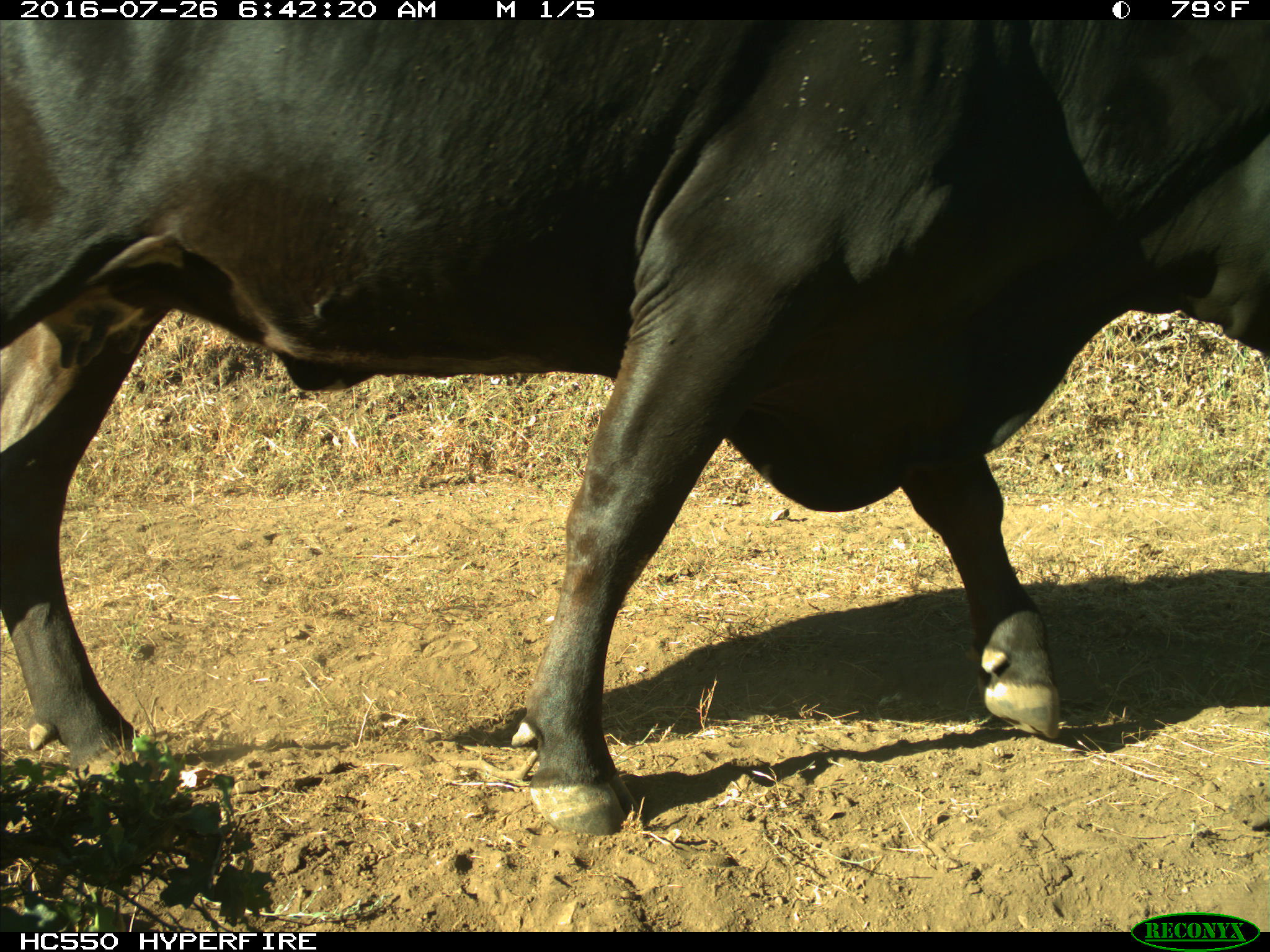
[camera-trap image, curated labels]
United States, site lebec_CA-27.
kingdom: Animalia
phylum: Chordata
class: Mammalia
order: Artiodactyla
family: Bovidae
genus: Bos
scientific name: Bos taurus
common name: domestic cow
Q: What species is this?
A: Bos taurus (domestic cow).